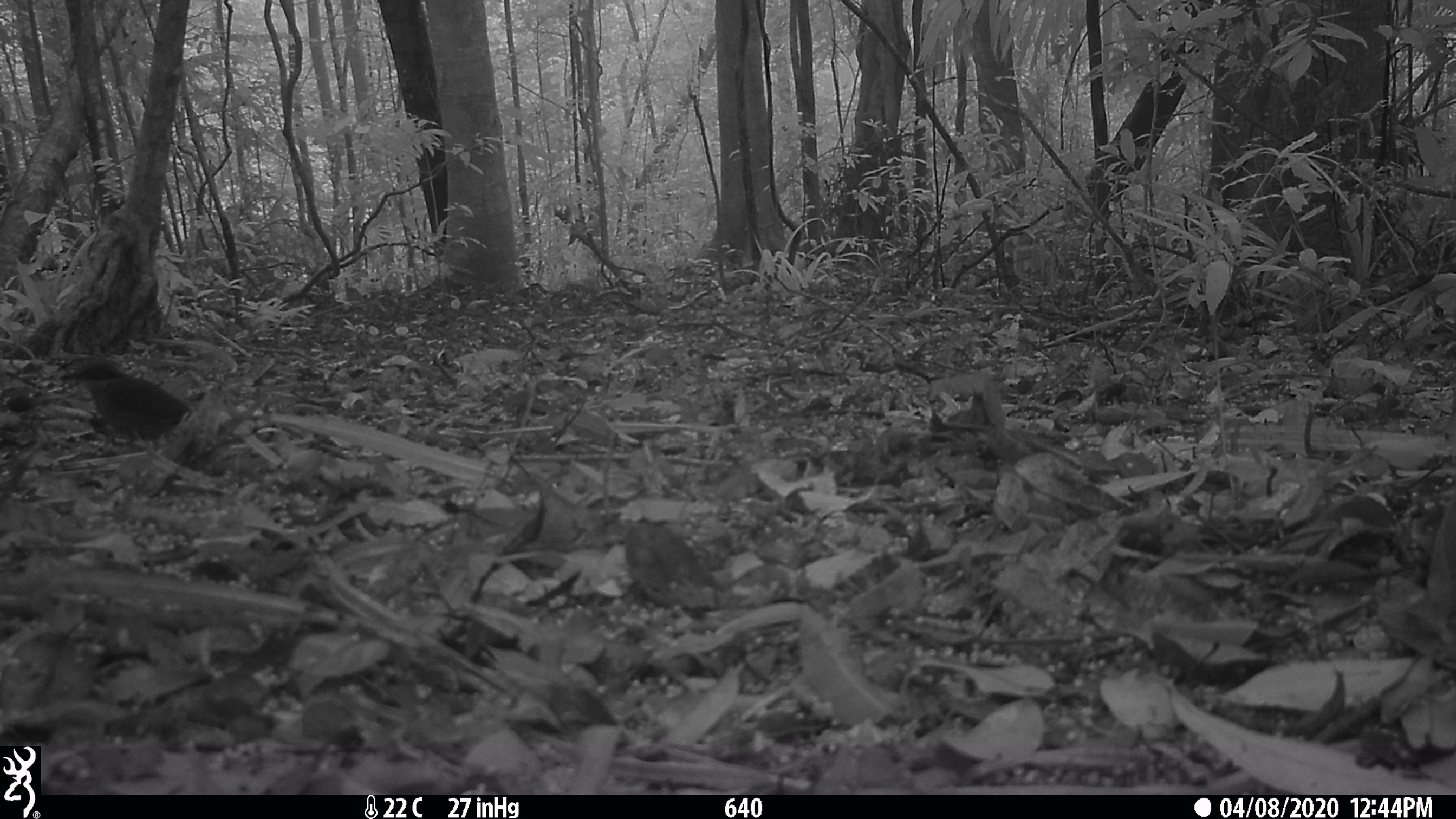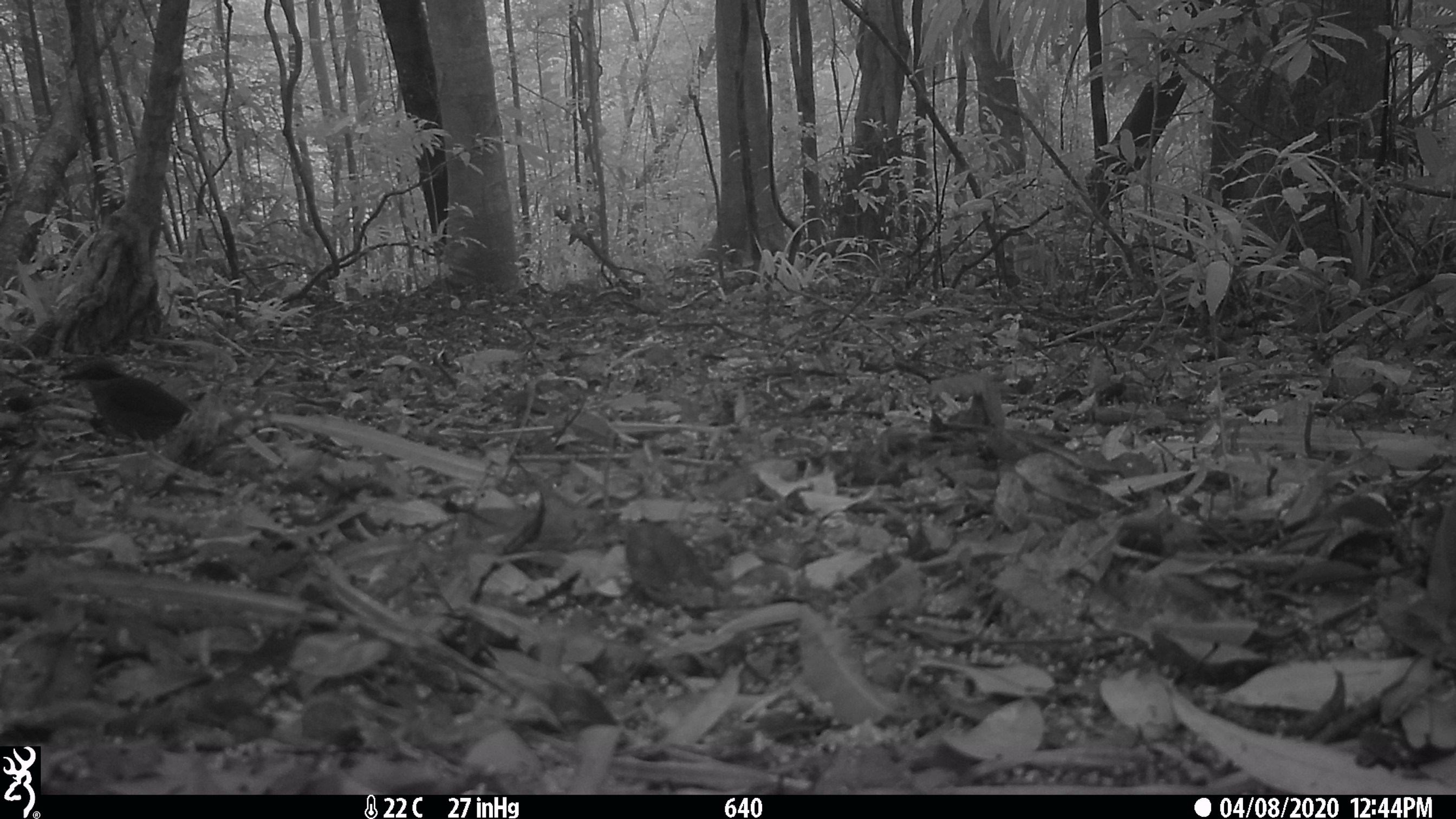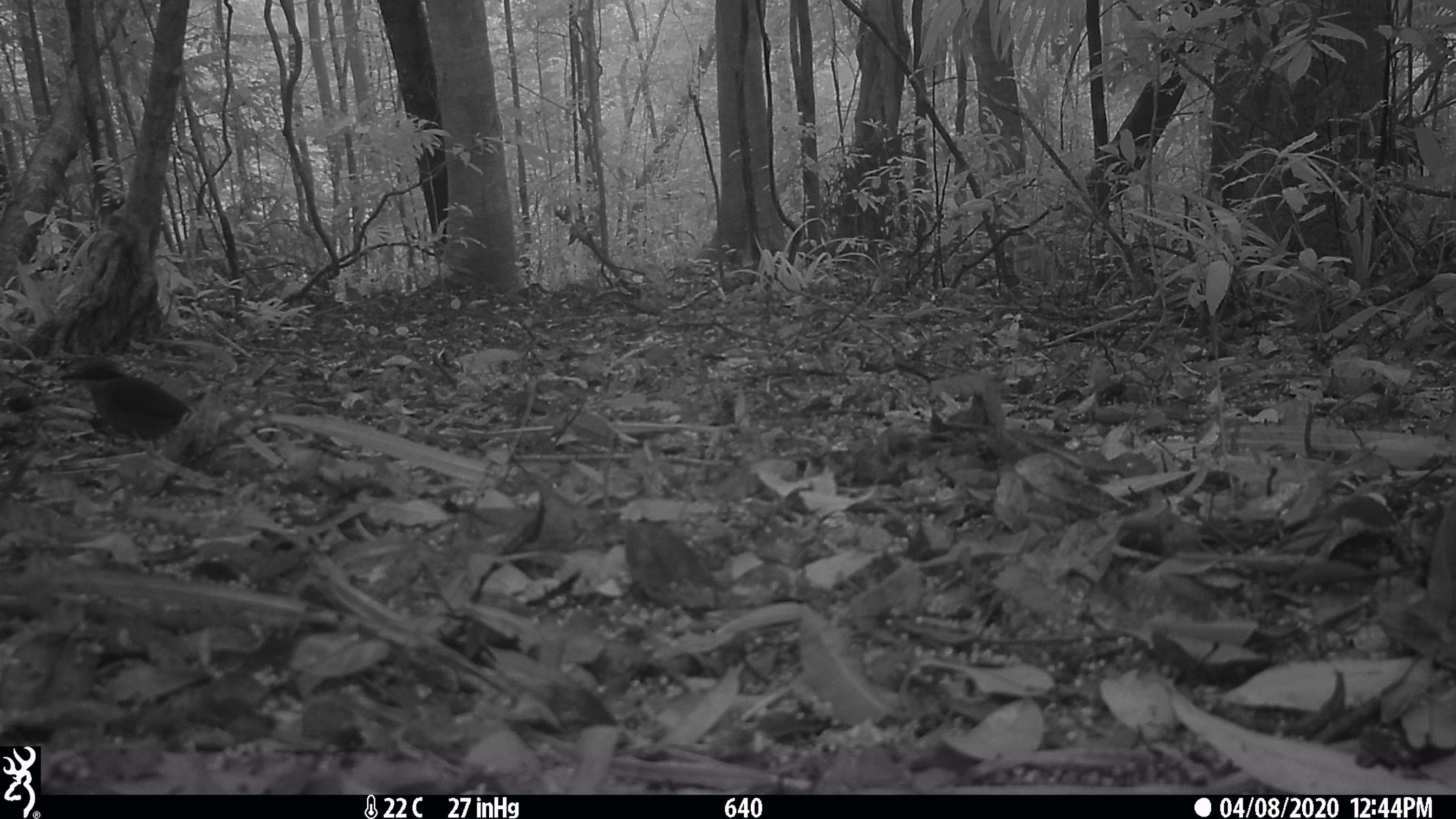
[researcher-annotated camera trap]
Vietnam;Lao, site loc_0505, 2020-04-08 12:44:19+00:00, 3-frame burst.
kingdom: Animalia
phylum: Chordata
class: Aves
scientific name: Aves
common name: bird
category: unidentified bird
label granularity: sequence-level